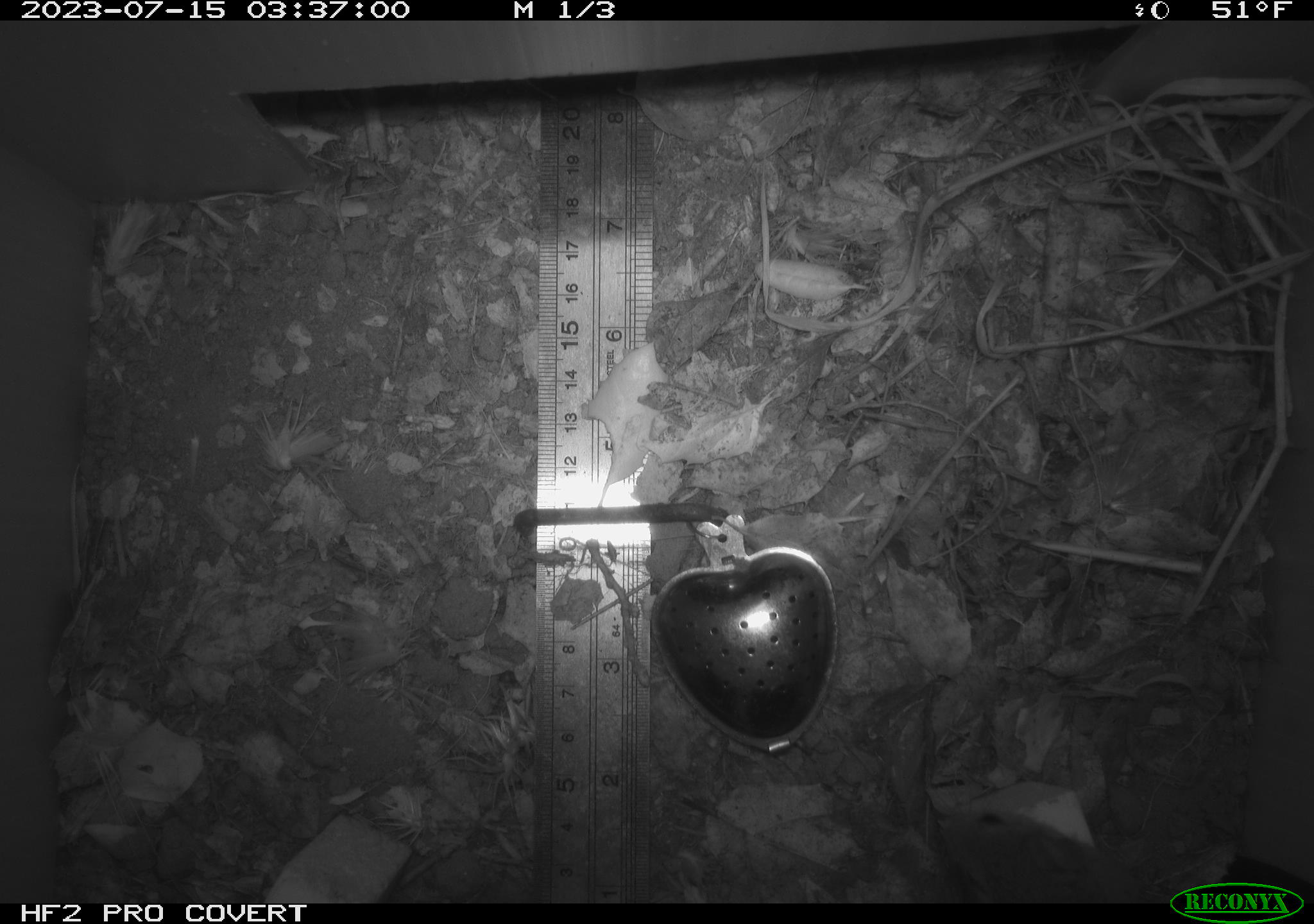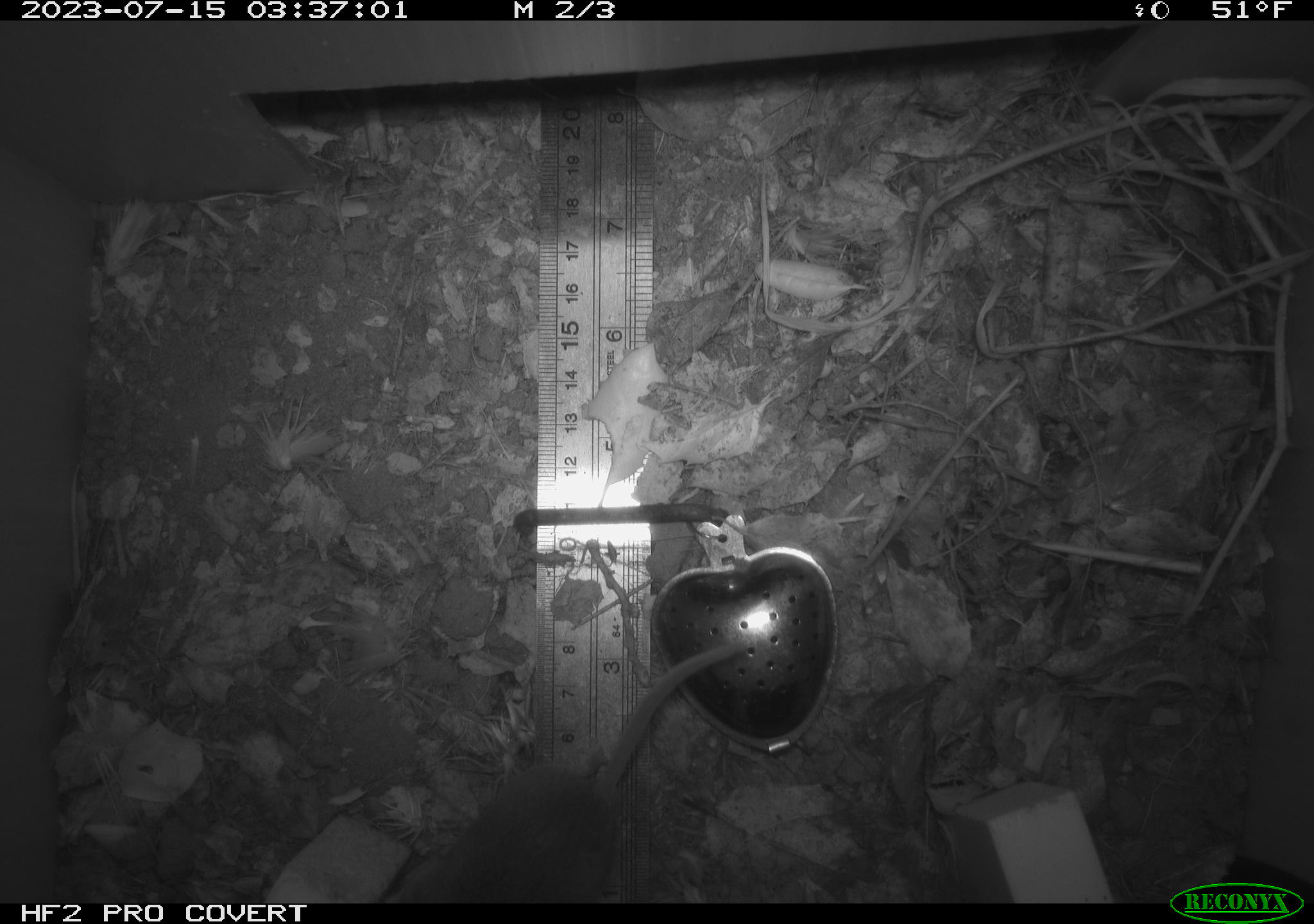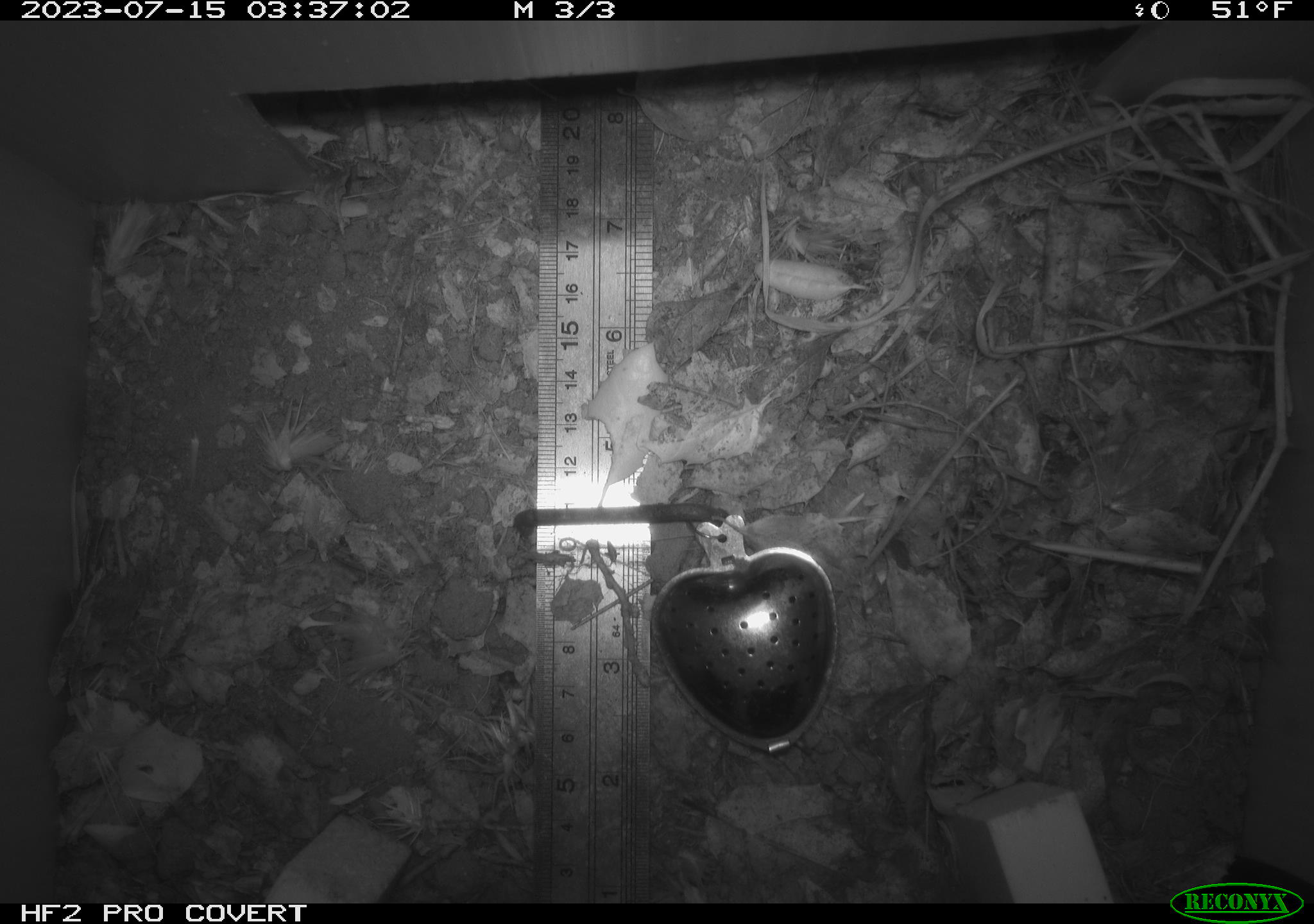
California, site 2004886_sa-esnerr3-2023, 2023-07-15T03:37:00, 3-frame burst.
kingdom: Animalia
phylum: Chordata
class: Mammalia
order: Rodentia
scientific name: Rodentia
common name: mouse species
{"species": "mouse species (Rodentia)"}